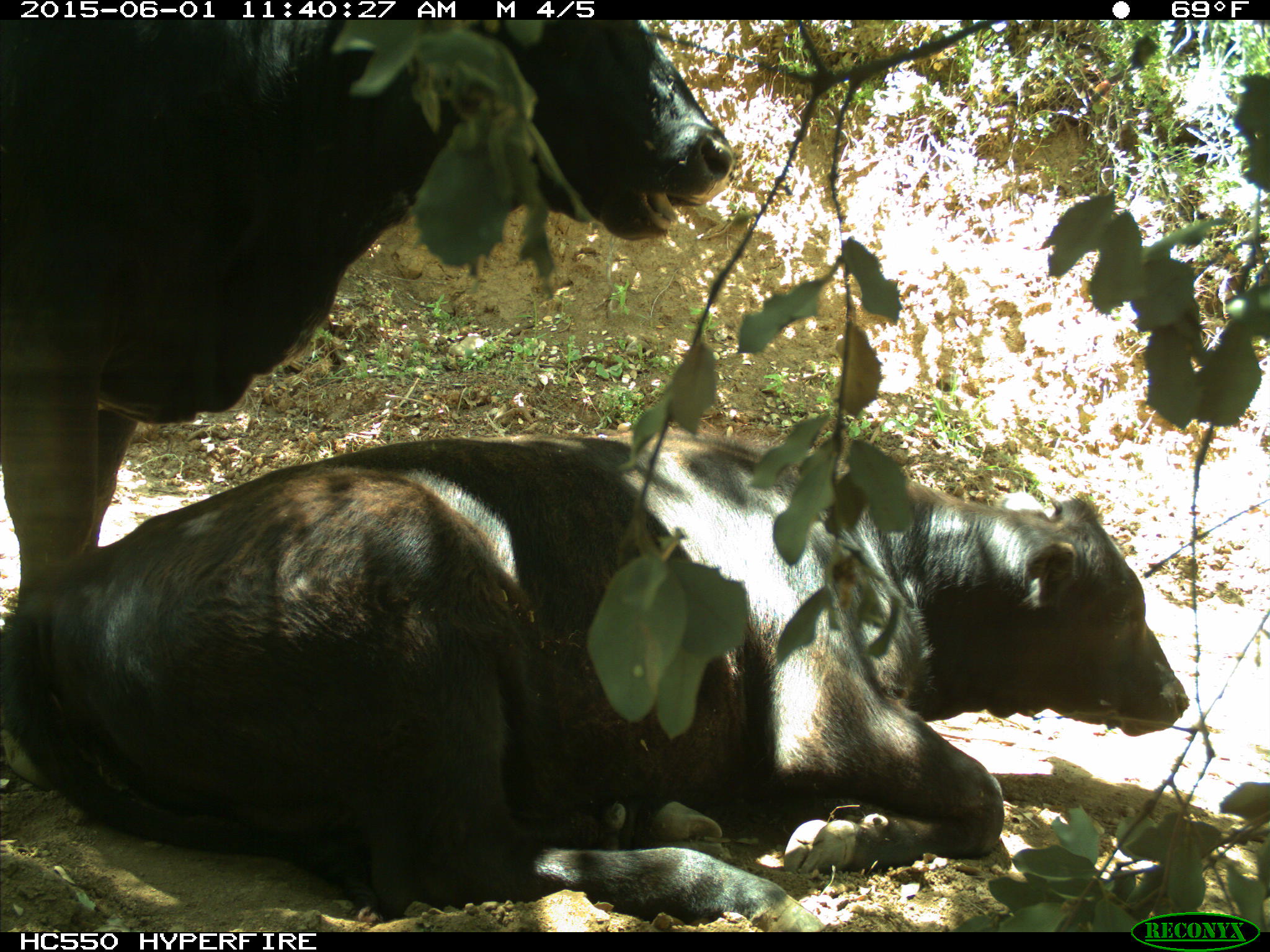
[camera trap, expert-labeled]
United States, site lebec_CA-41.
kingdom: Animalia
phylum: Chordata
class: Mammalia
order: Artiodactyla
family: Bovidae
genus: Bos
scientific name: Bos taurus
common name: domestic cow